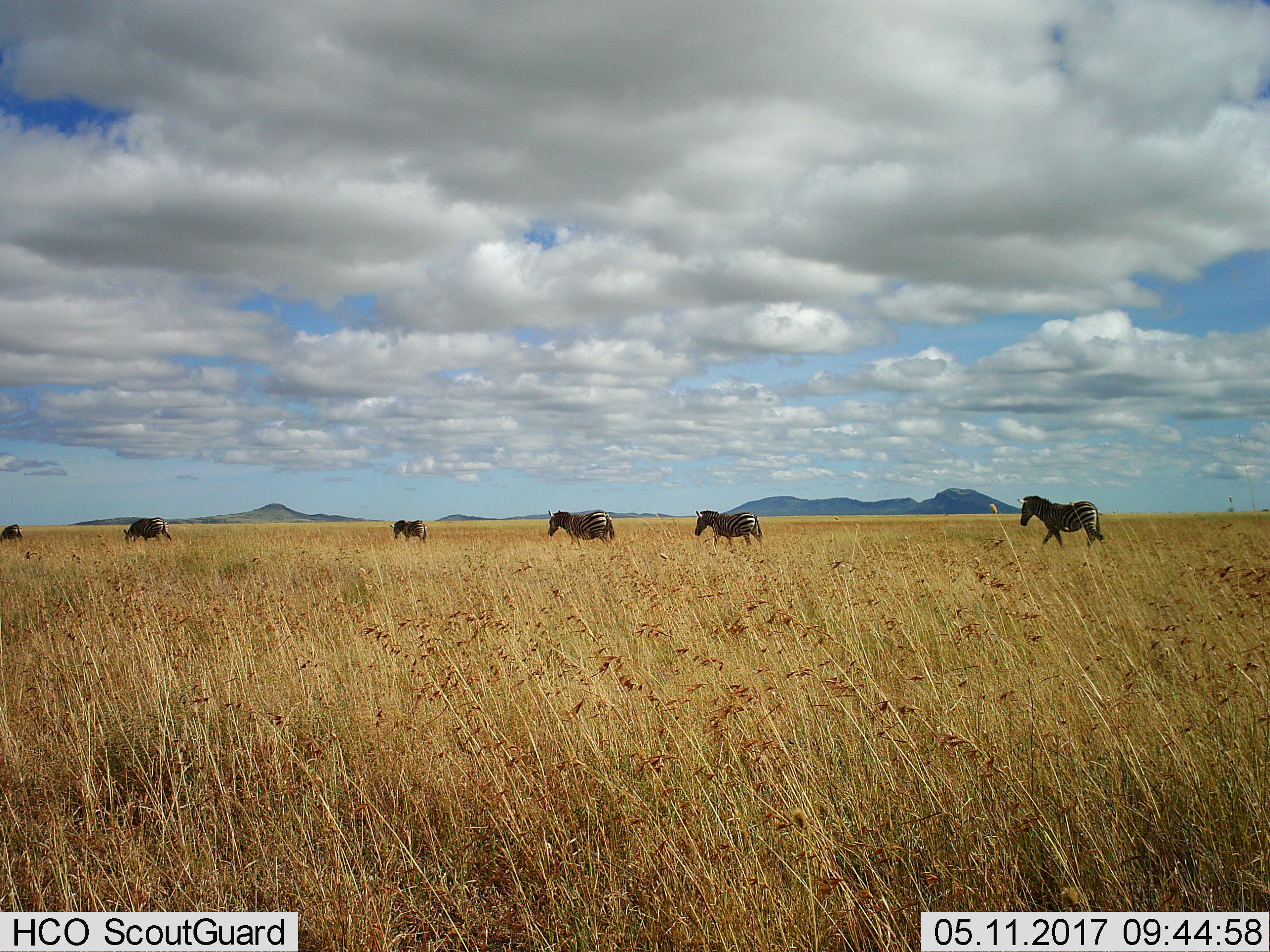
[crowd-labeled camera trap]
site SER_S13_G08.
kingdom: Animalia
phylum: Chordata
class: Mammalia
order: Perissodactyla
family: Equidae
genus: Equus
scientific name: Equus quagga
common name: plains zebra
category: zebraplains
Zebraplains (plains zebra) (Equus quagga), count 6. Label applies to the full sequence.